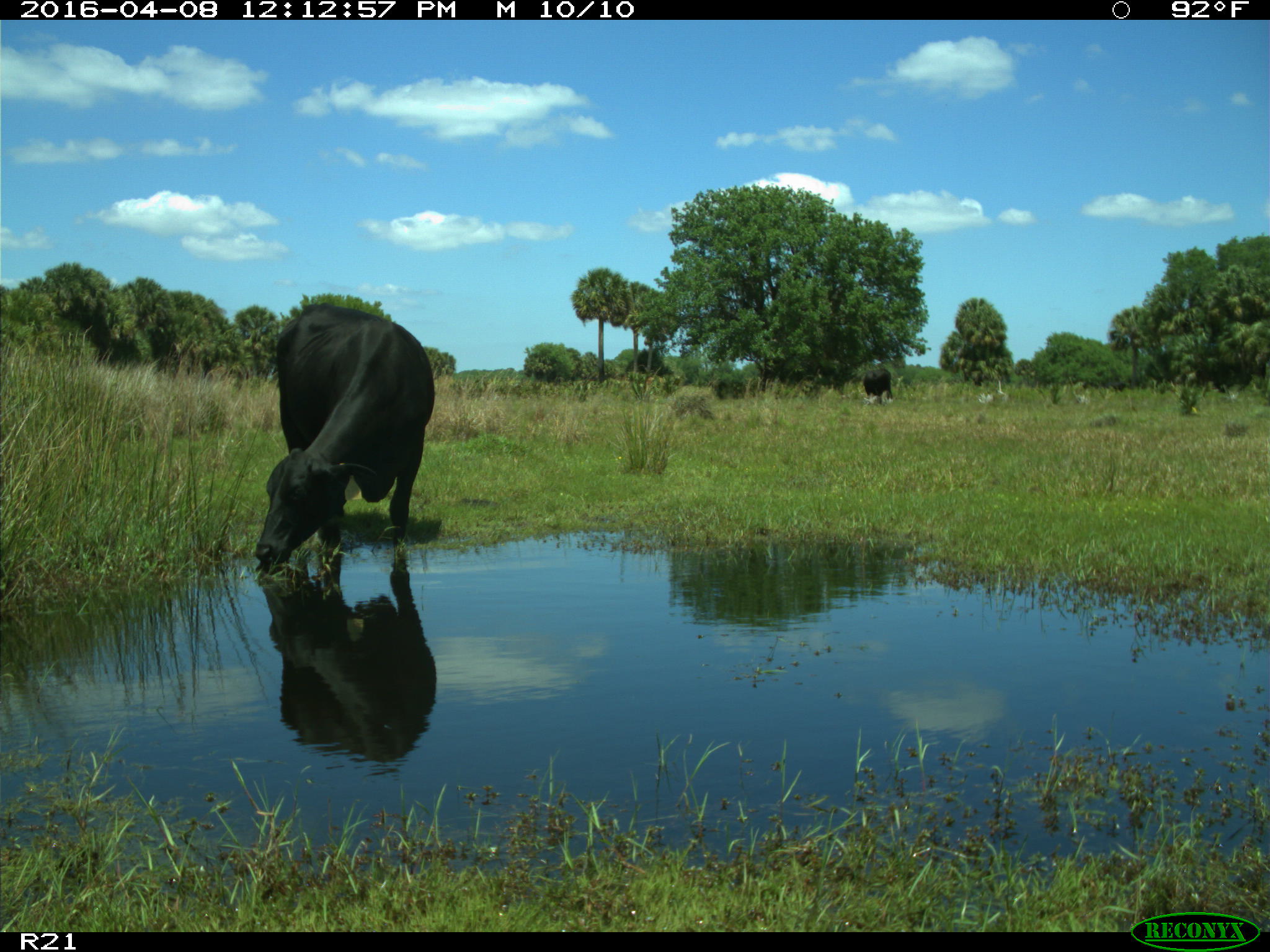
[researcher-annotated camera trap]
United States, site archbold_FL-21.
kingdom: Animalia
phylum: Chordata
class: Mammalia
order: Artiodactyla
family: Bovidae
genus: Bos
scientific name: Bos taurus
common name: domestic cow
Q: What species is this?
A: Bos taurus (domestic cow).